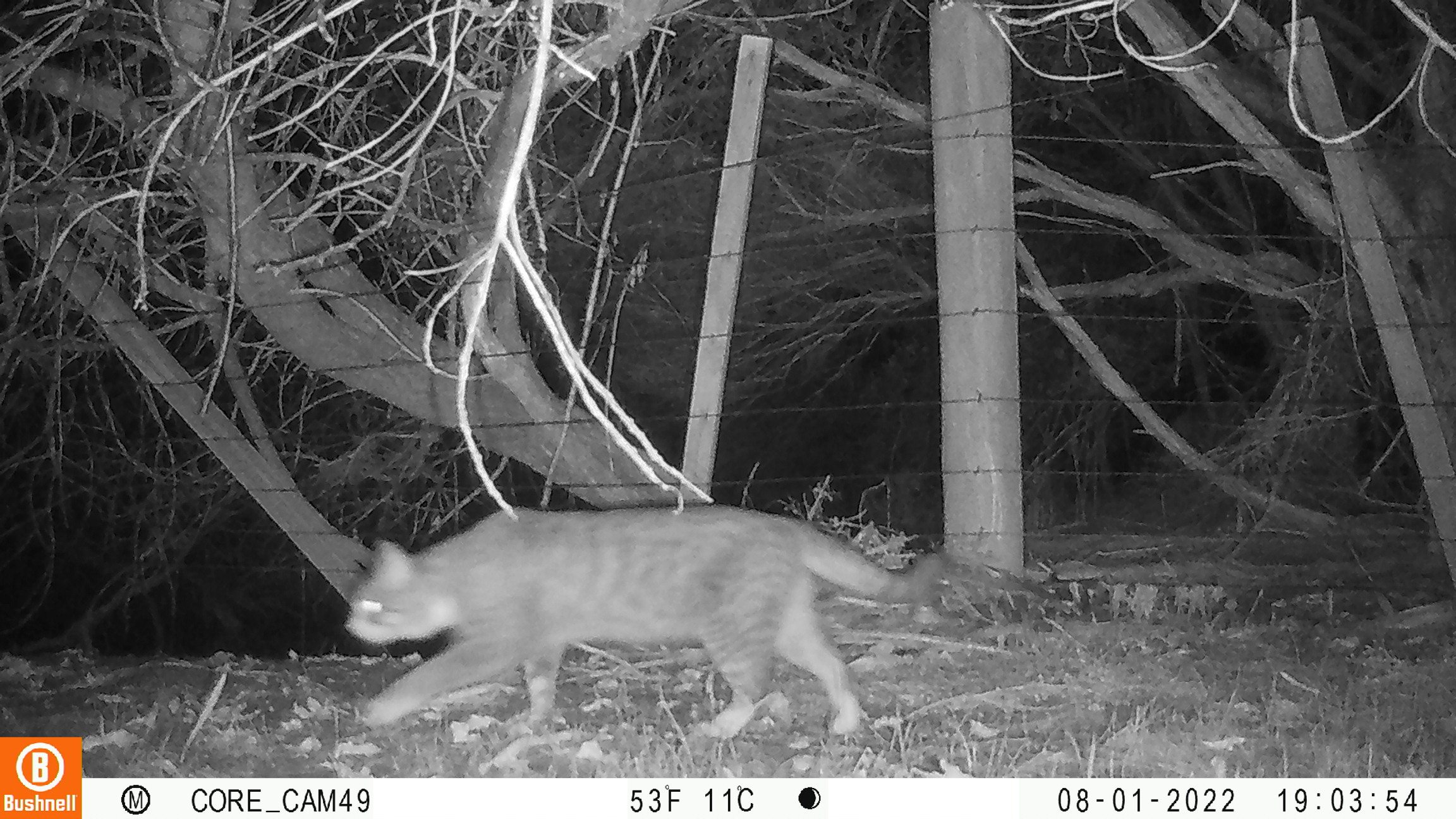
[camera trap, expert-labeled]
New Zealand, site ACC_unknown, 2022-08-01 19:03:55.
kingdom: Animalia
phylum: Chordata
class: Mammalia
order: Carnivora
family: Felidae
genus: Felis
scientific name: Felis catus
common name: domestic cat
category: cat